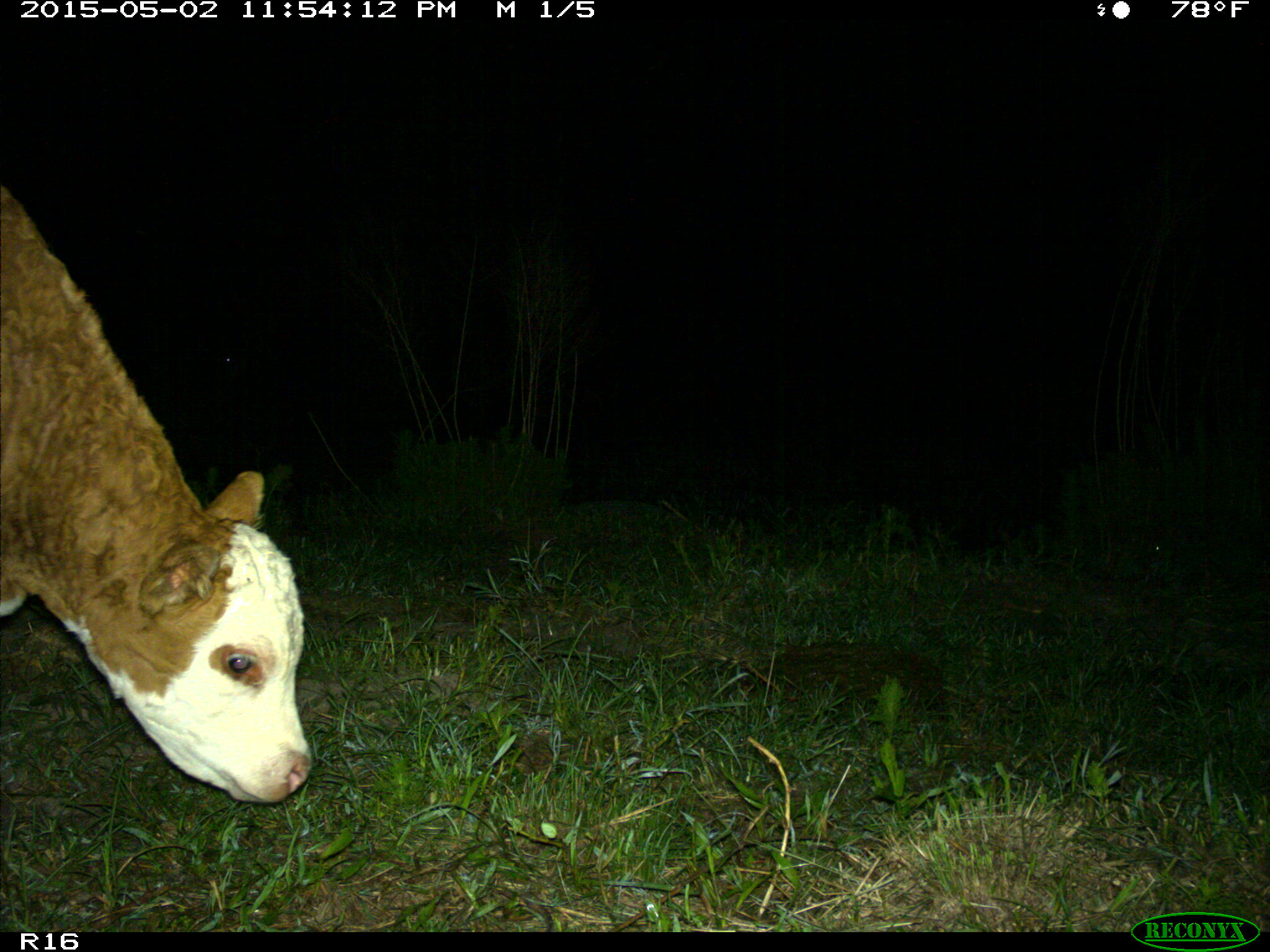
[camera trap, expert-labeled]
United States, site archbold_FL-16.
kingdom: Animalia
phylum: Chordata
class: Mammalia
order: Artiodactyla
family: Bovidae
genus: Bos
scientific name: Bos taurus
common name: domestic cow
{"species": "Bos taurus (domestic cow)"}